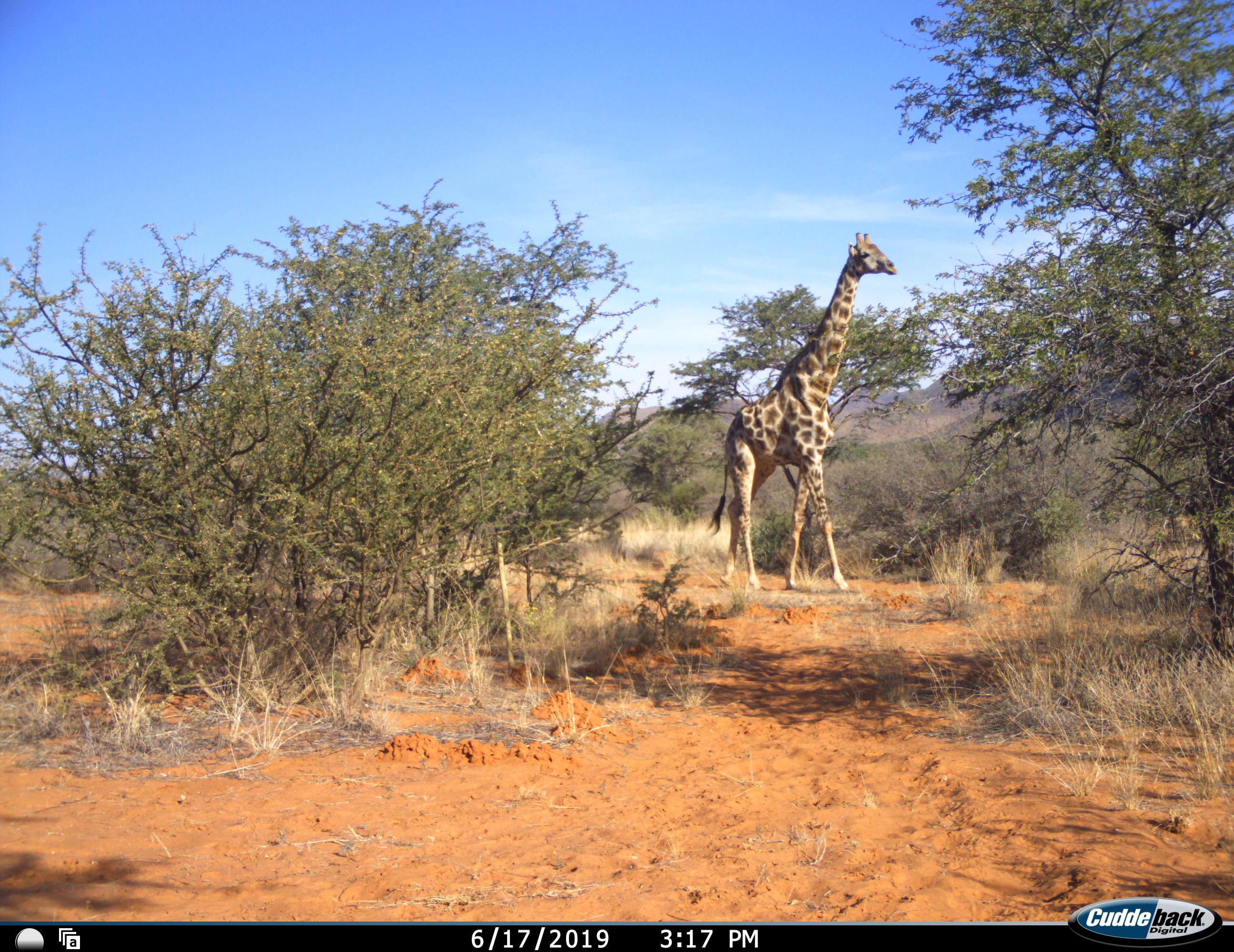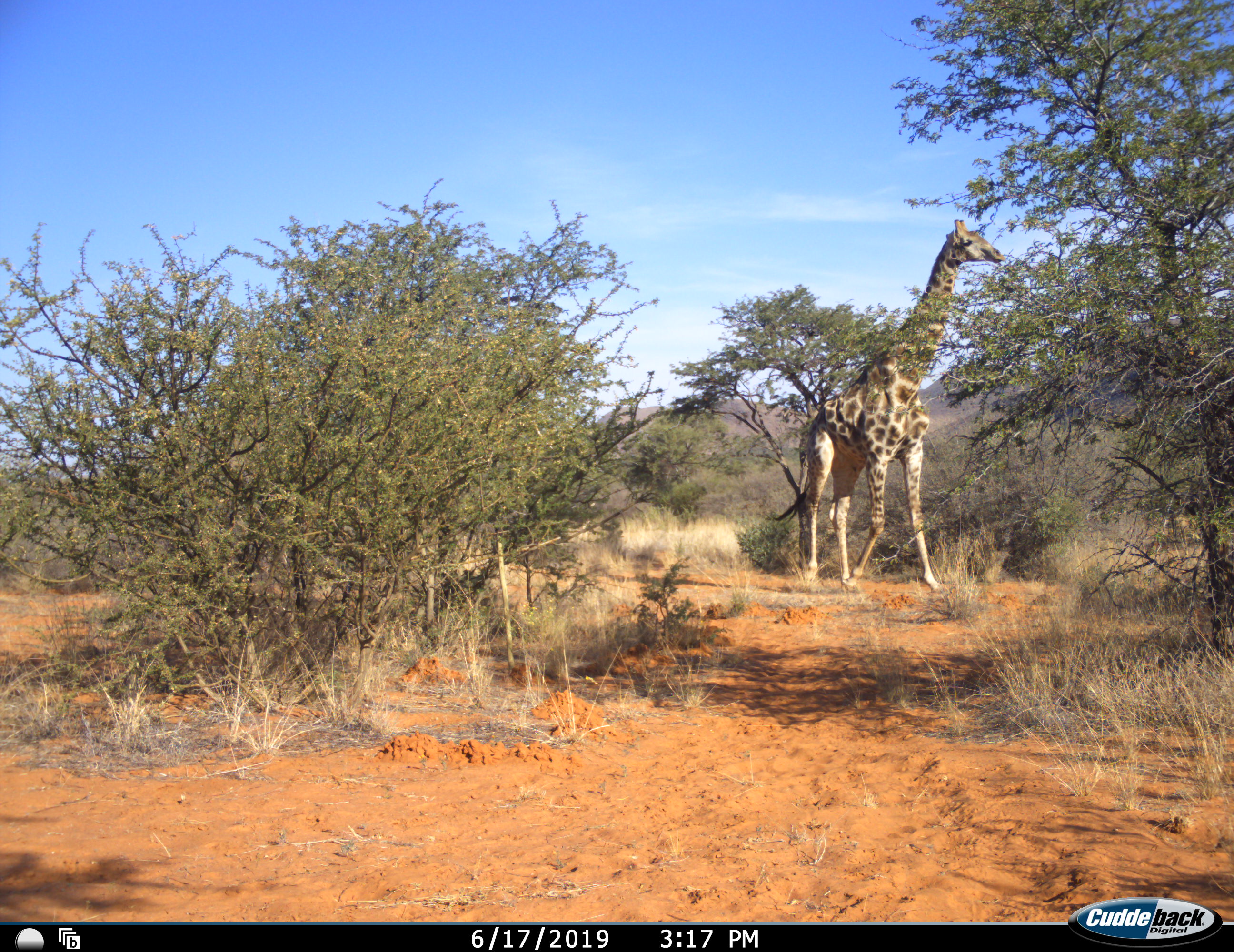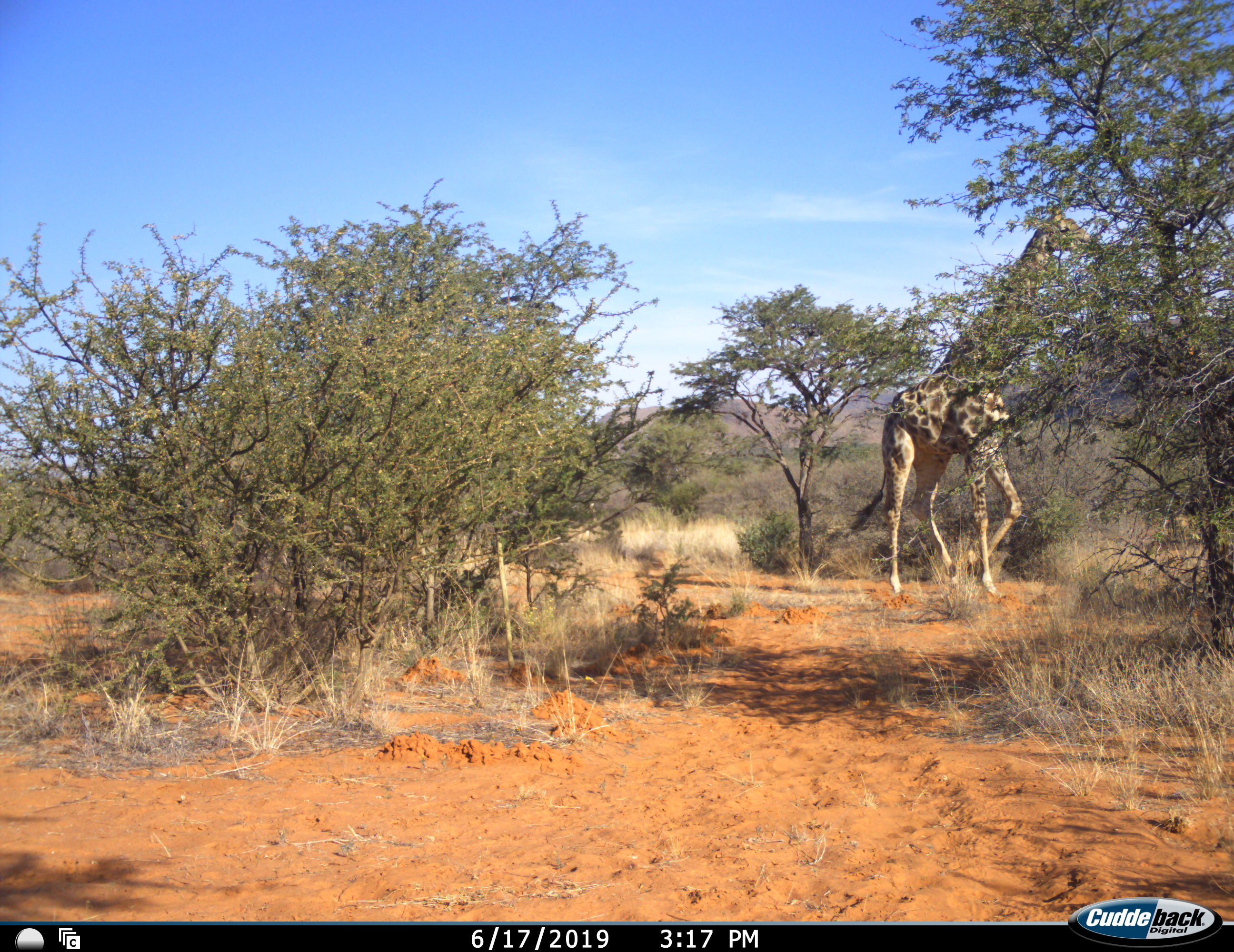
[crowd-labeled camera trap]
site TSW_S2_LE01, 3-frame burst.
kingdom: Animalia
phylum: Chordata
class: Mammalia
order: Artiodactyla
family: Giraffidae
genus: Giraffa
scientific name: Giraffa camelopardalis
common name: giraffe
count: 1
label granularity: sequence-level